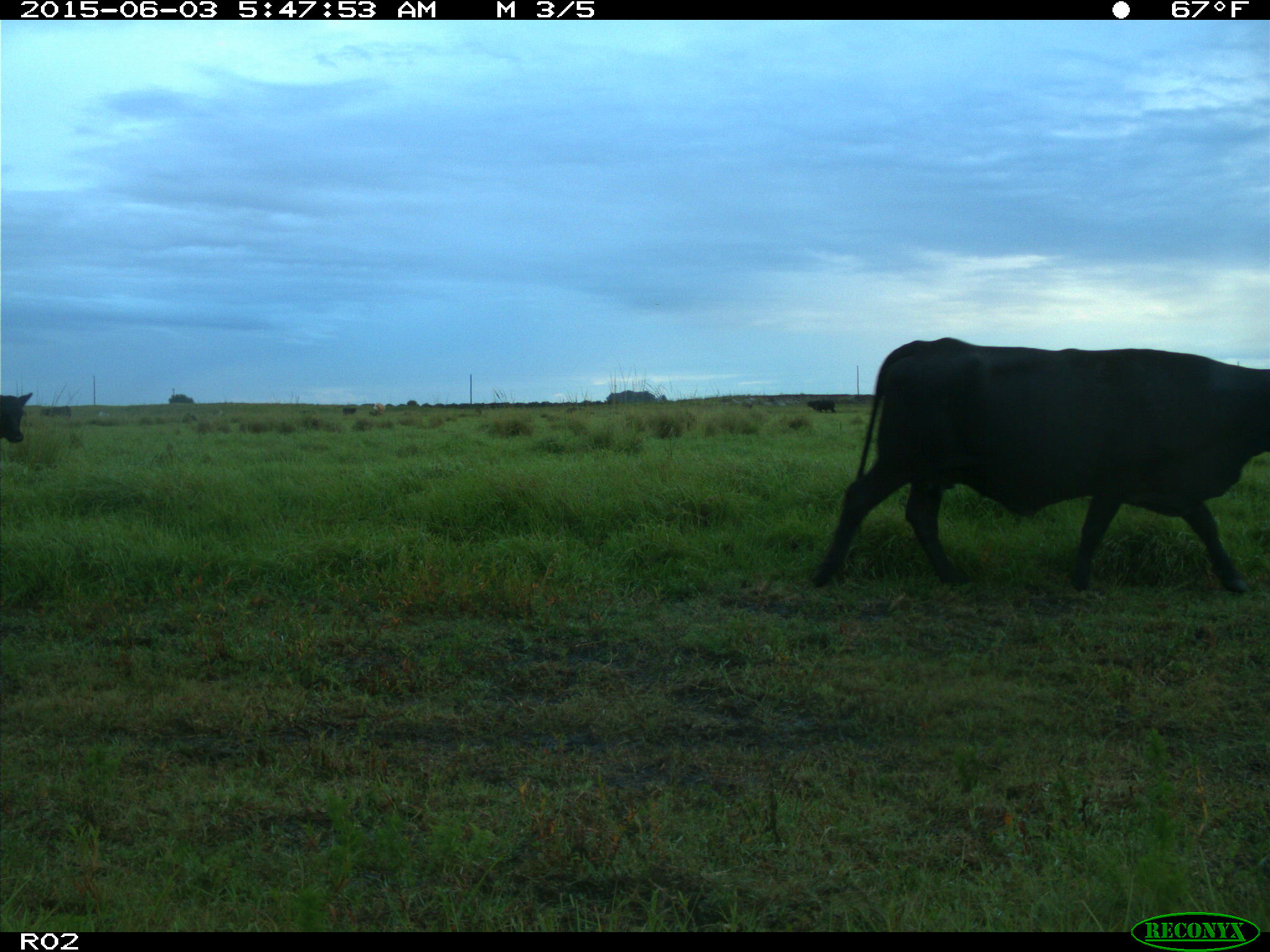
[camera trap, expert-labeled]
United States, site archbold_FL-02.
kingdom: Animalia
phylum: Chordata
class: Mammalia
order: Artiodactyla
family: Bovidae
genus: Bos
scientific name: Bos taurus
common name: domestic cow